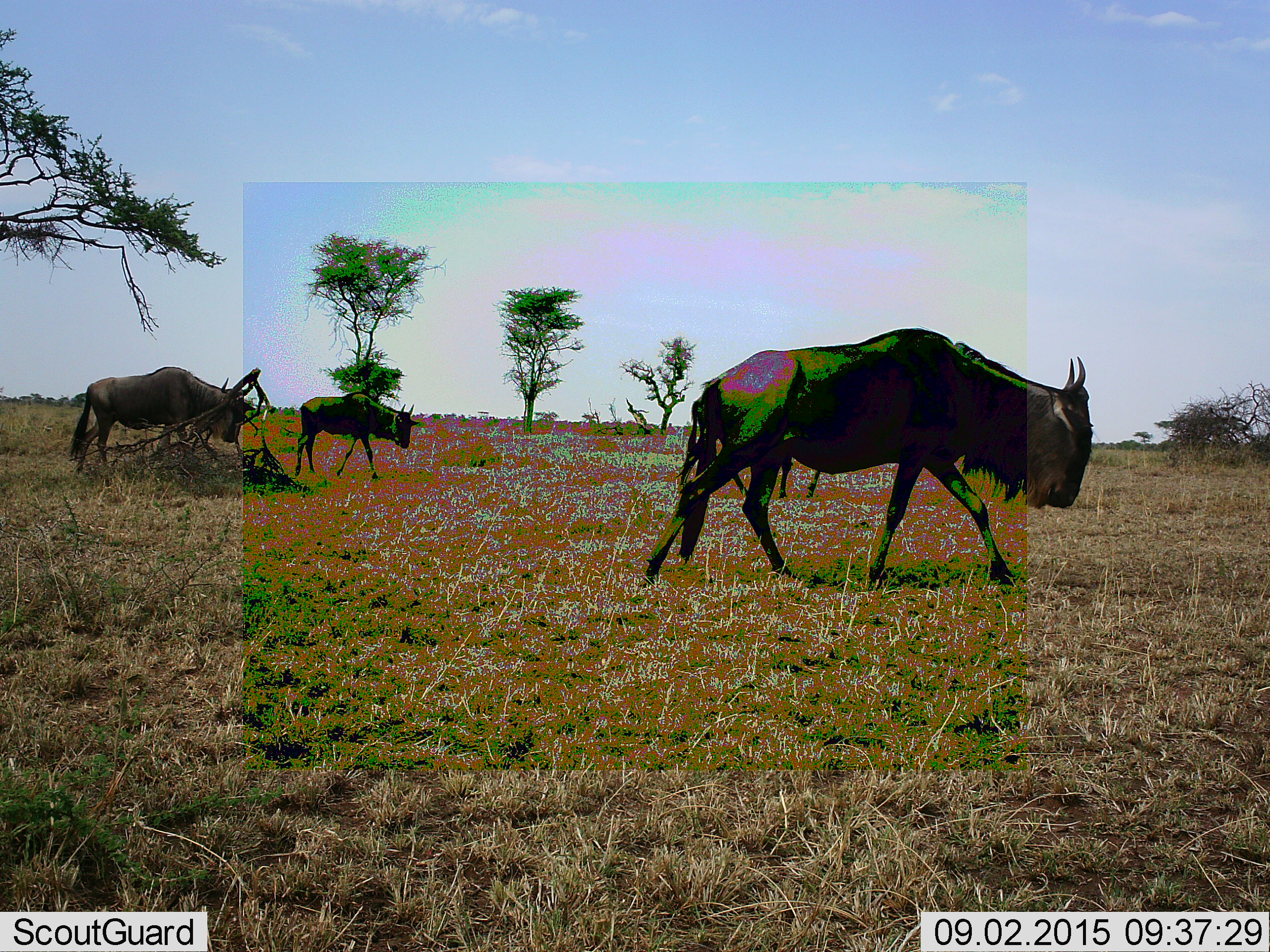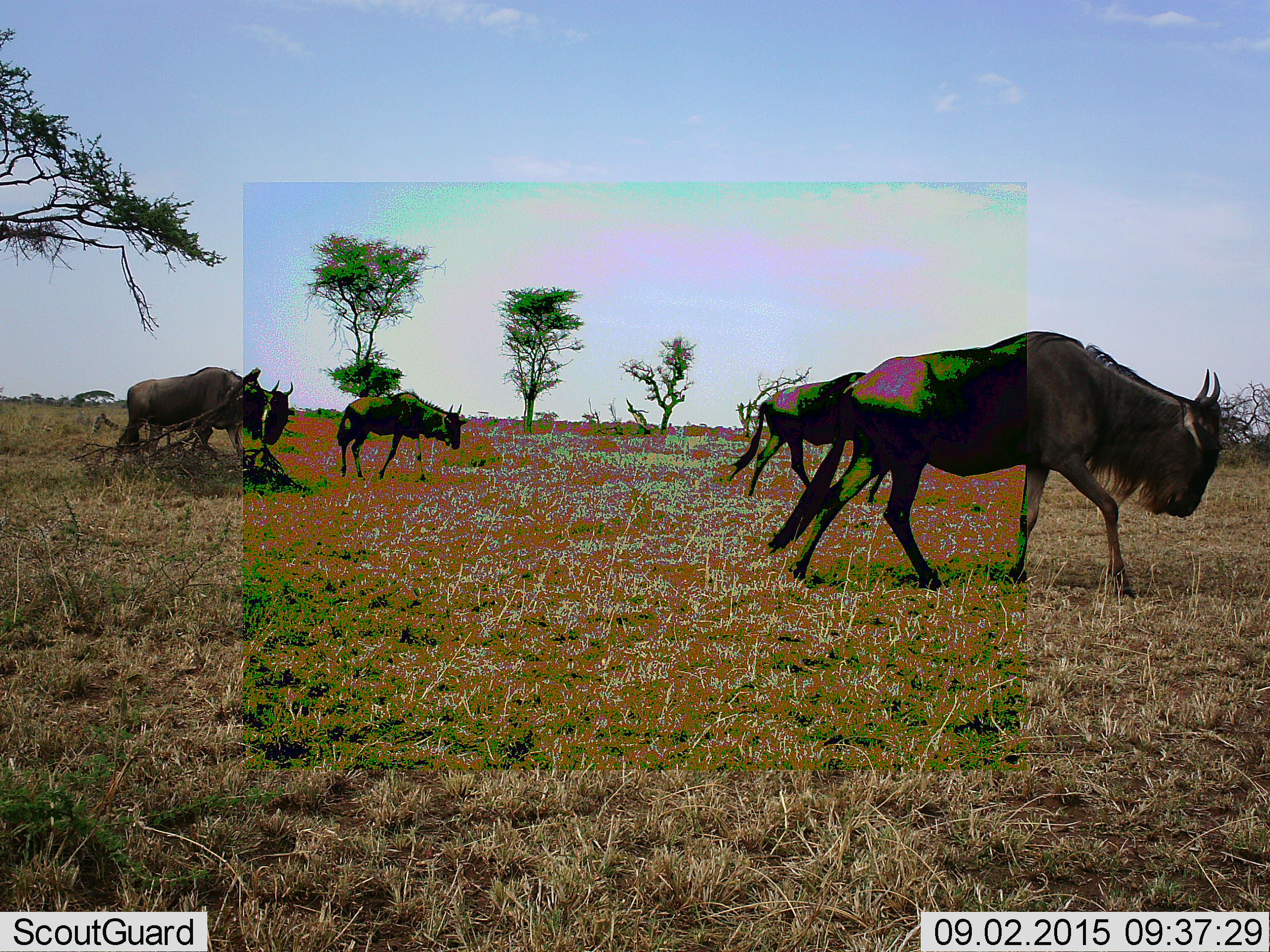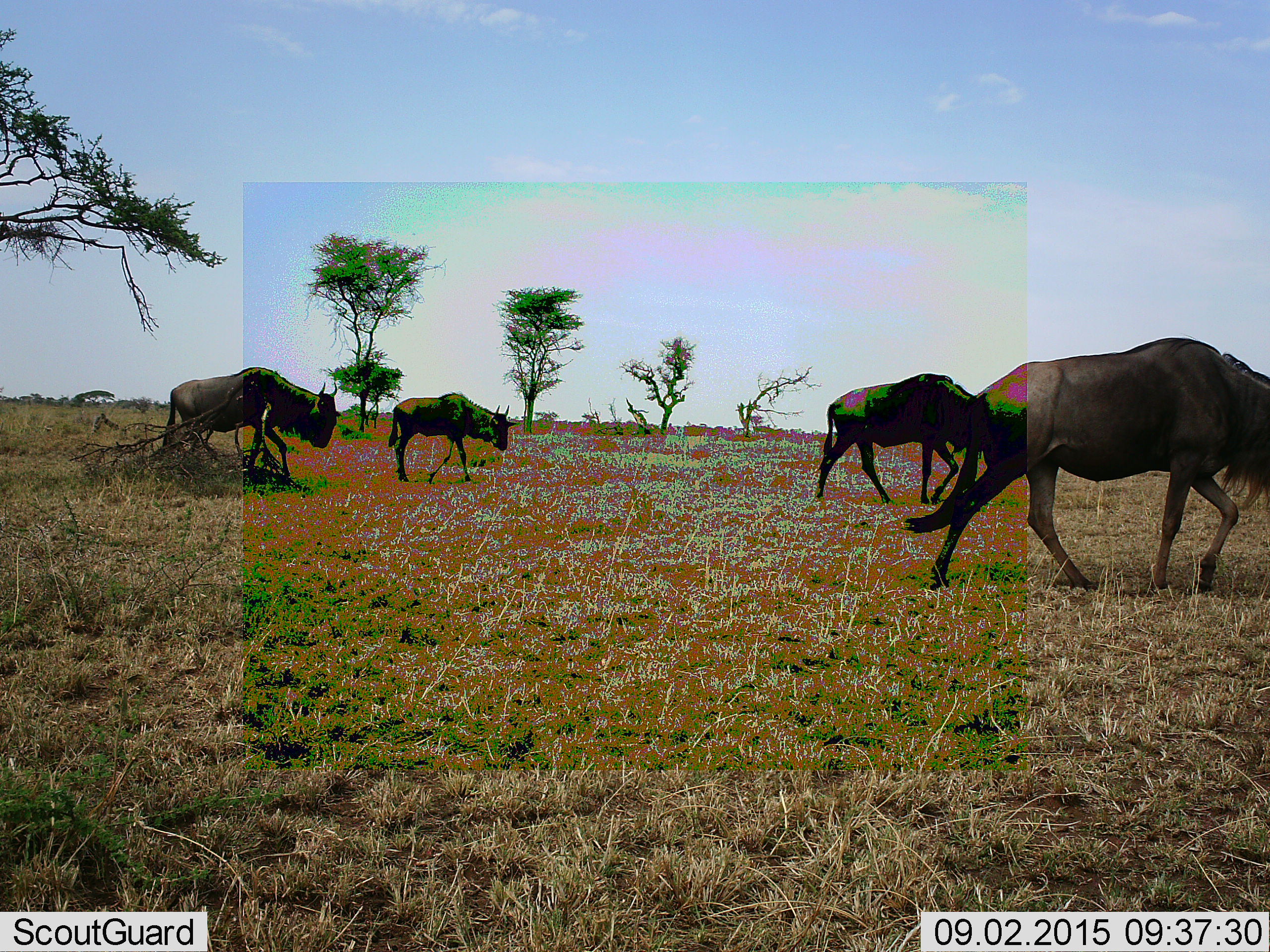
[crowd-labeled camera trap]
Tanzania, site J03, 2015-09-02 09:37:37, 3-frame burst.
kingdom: Animalia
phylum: Chordata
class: Mammalia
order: Artiodactyla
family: Bovidae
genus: Connochaetes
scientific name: Connochaetes taurinus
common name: blue wildebeest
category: wildebeest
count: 4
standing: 25%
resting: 0%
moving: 75%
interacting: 0%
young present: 12%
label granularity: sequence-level